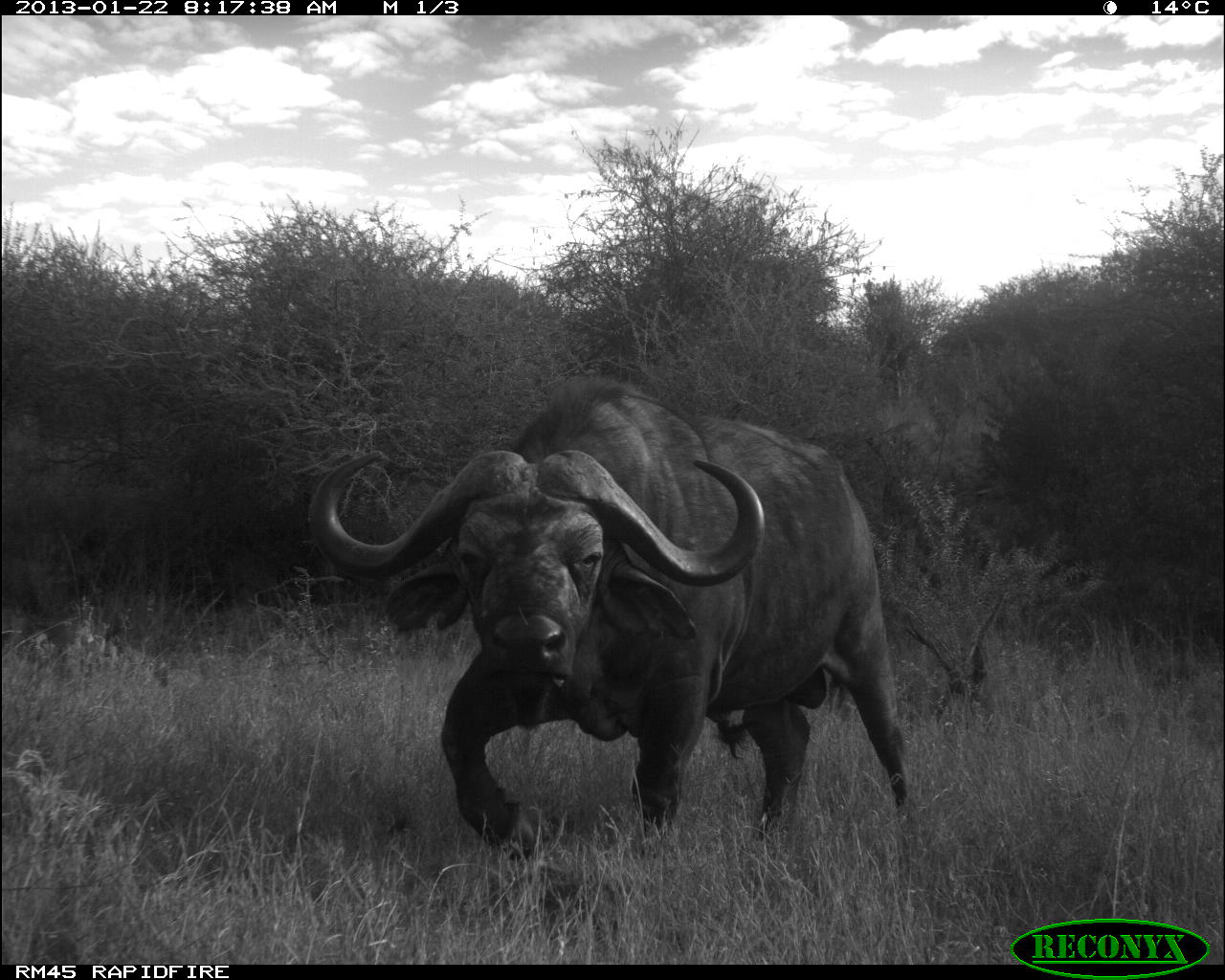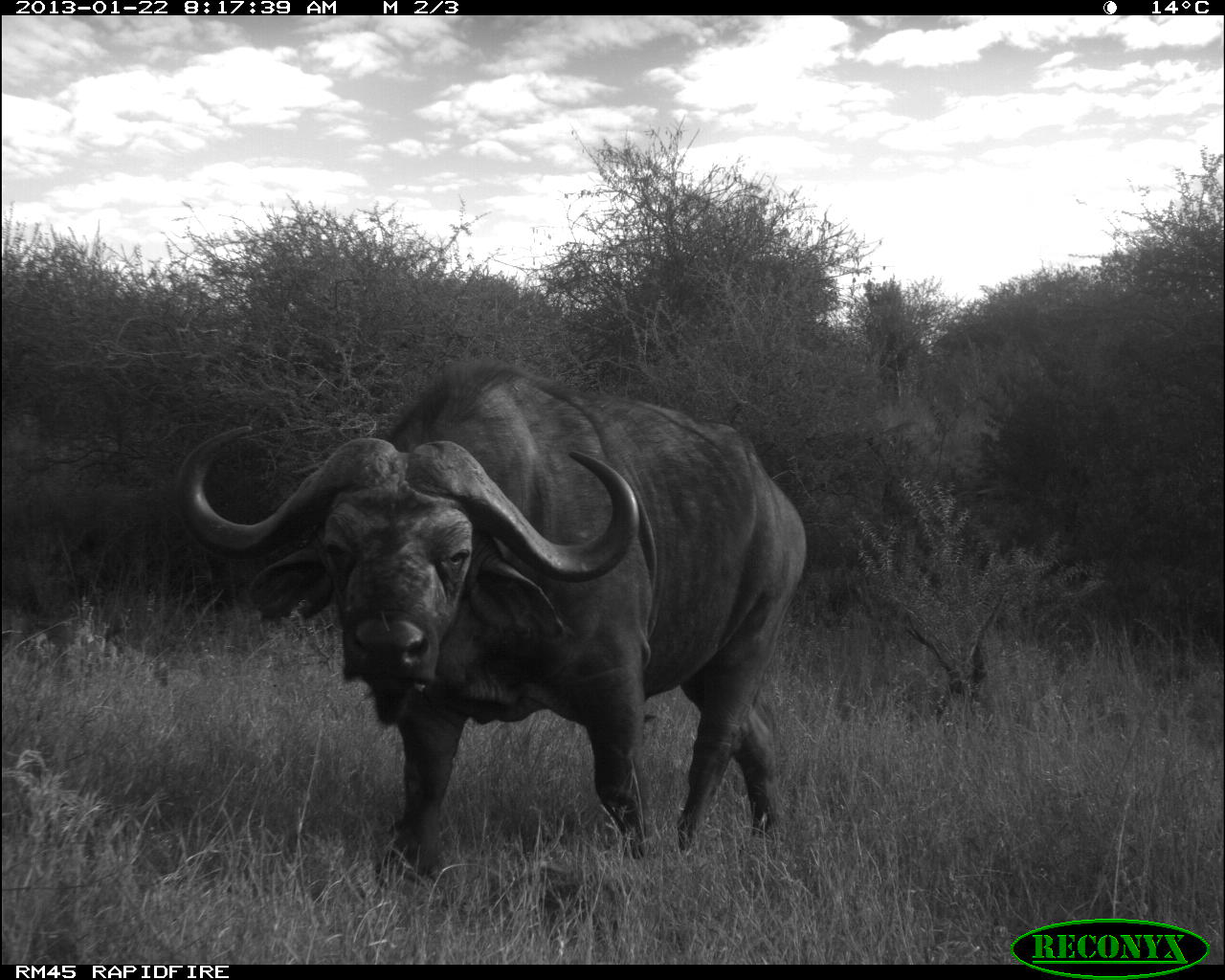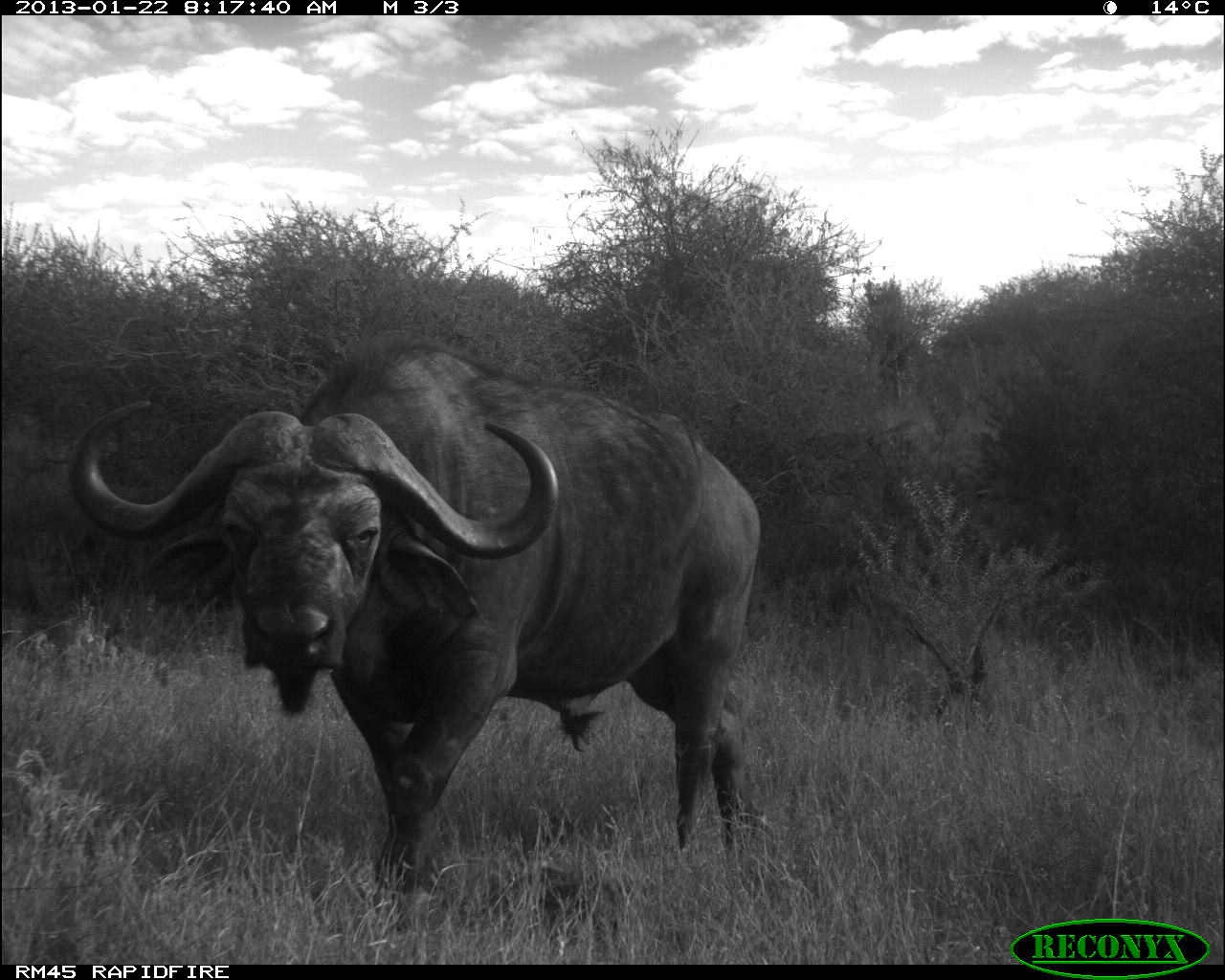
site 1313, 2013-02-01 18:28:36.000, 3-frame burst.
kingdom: Animalia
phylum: Chordata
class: Mammalia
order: Perissodactyla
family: Equidae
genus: Equus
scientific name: Equus quagga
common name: plains zebra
Equus quagga (plains zebra), count 1.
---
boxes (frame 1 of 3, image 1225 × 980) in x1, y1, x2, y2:
equus quagga: 307, 377, 910, 861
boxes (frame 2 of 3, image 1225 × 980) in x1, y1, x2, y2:
equus quagga: 173, 358, 807, 881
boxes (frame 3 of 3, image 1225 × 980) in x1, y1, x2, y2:
equus quagga: 68, 336, 761, 927